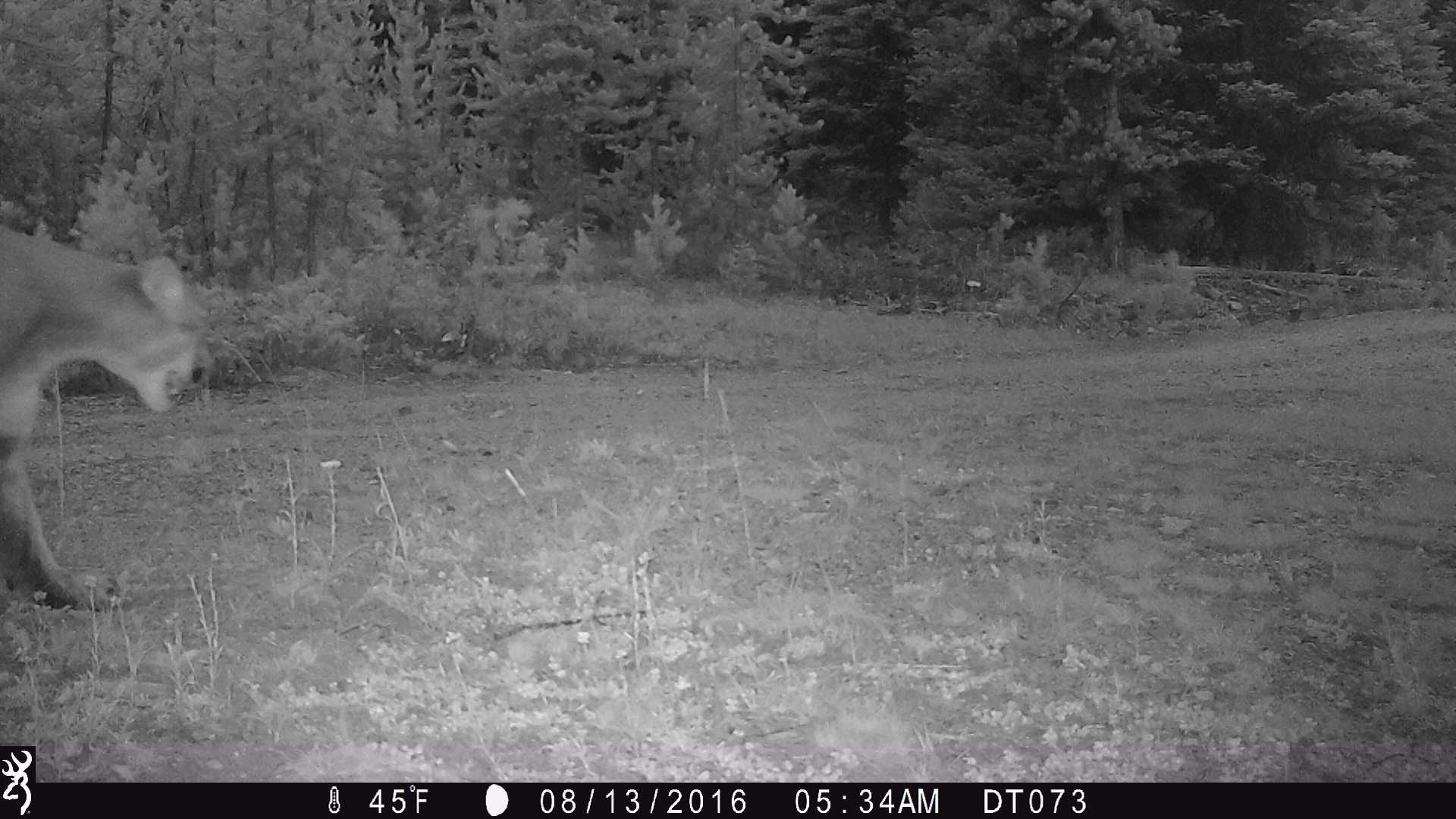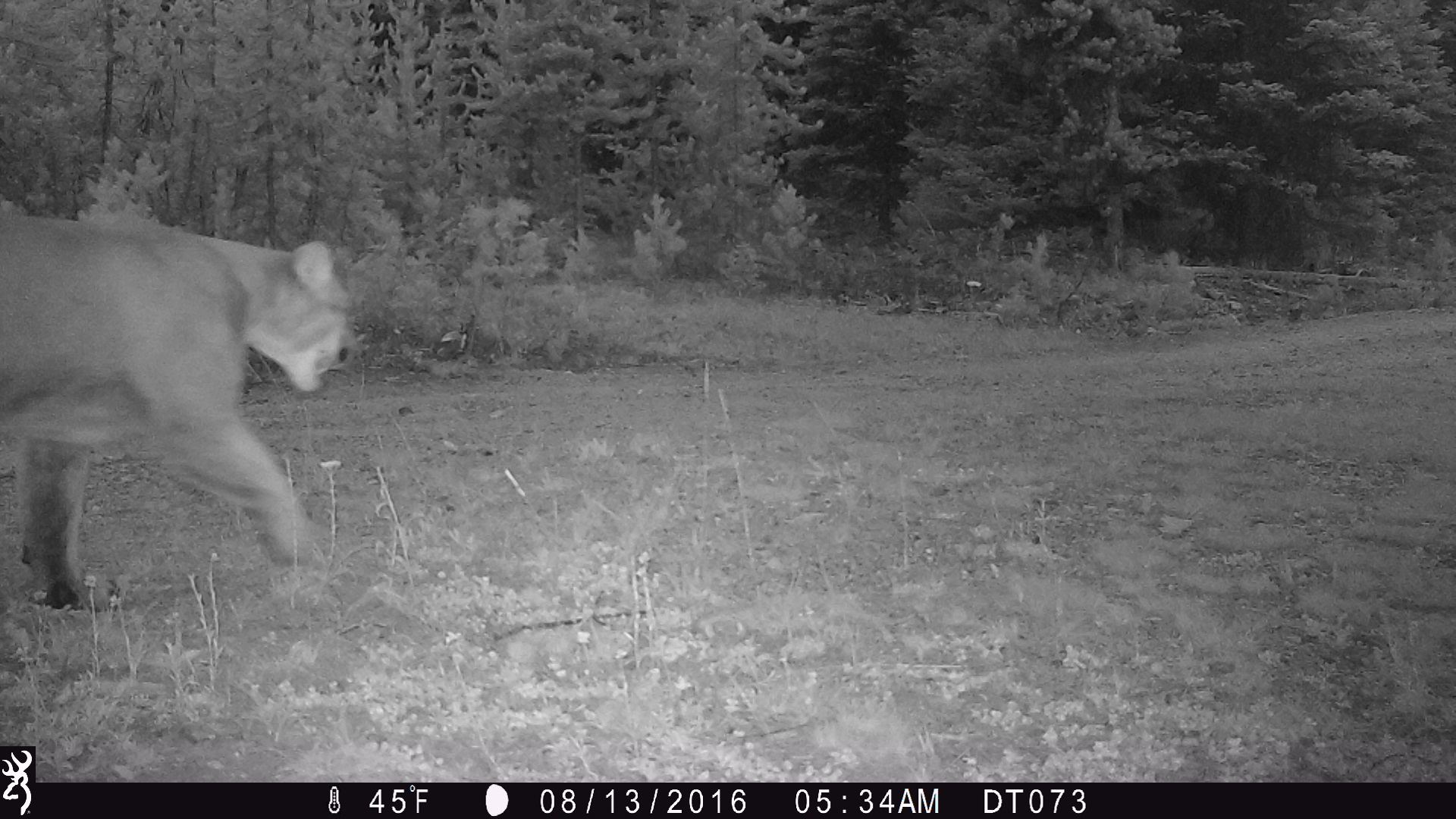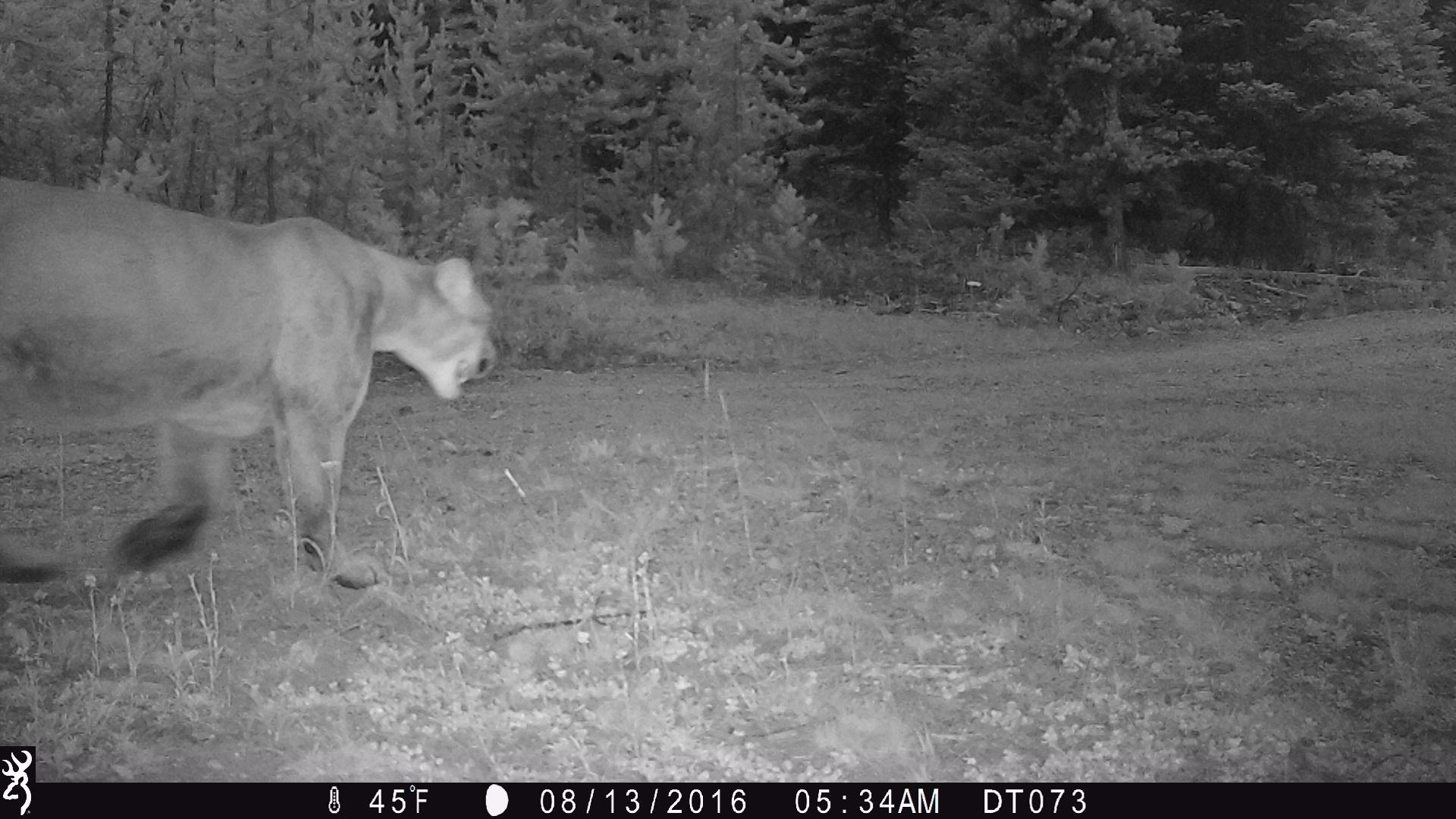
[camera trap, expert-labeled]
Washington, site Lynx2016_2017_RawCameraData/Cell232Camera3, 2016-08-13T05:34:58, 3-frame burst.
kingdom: Animalia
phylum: Chordata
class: Mammalia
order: Carnivora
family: Felidae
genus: Puma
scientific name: Puma concolor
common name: mountain lion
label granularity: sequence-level